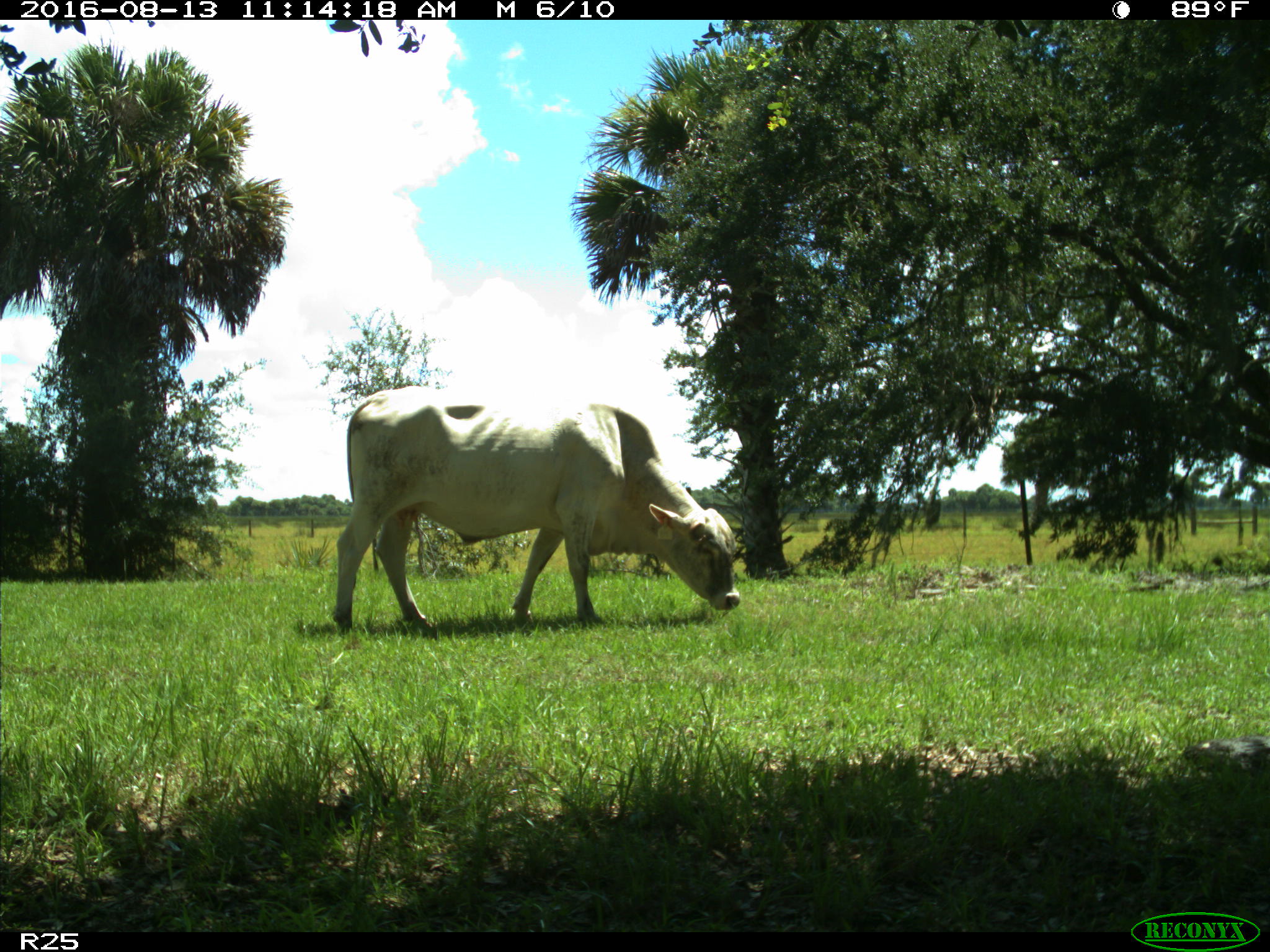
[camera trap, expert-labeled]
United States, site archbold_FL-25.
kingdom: Animalia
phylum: Chordata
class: Mammalia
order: Artiodactyla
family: Bovidae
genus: Bos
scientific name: Bos taurus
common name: domestic cow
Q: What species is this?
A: Bos taurus (domestic cow).